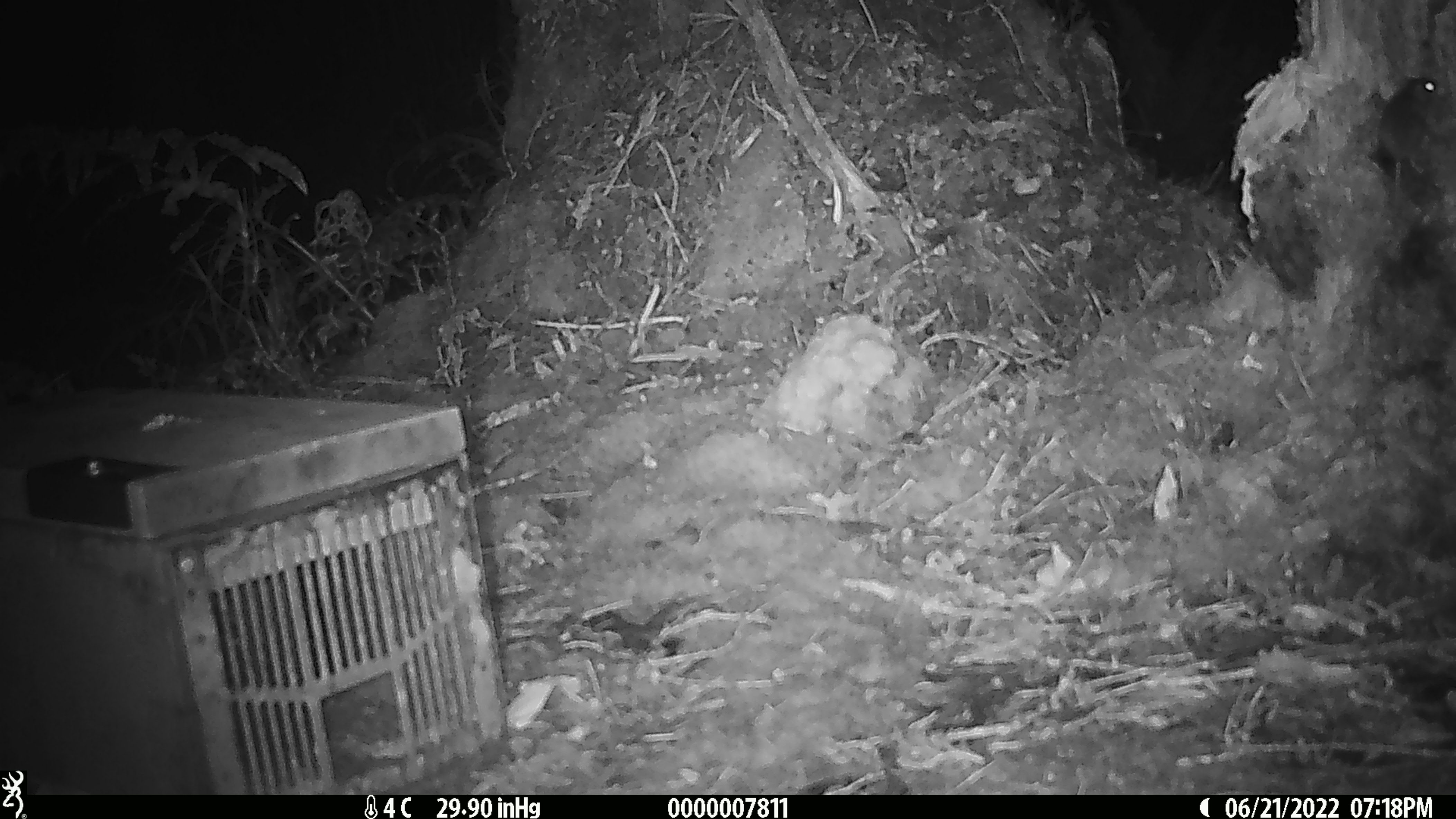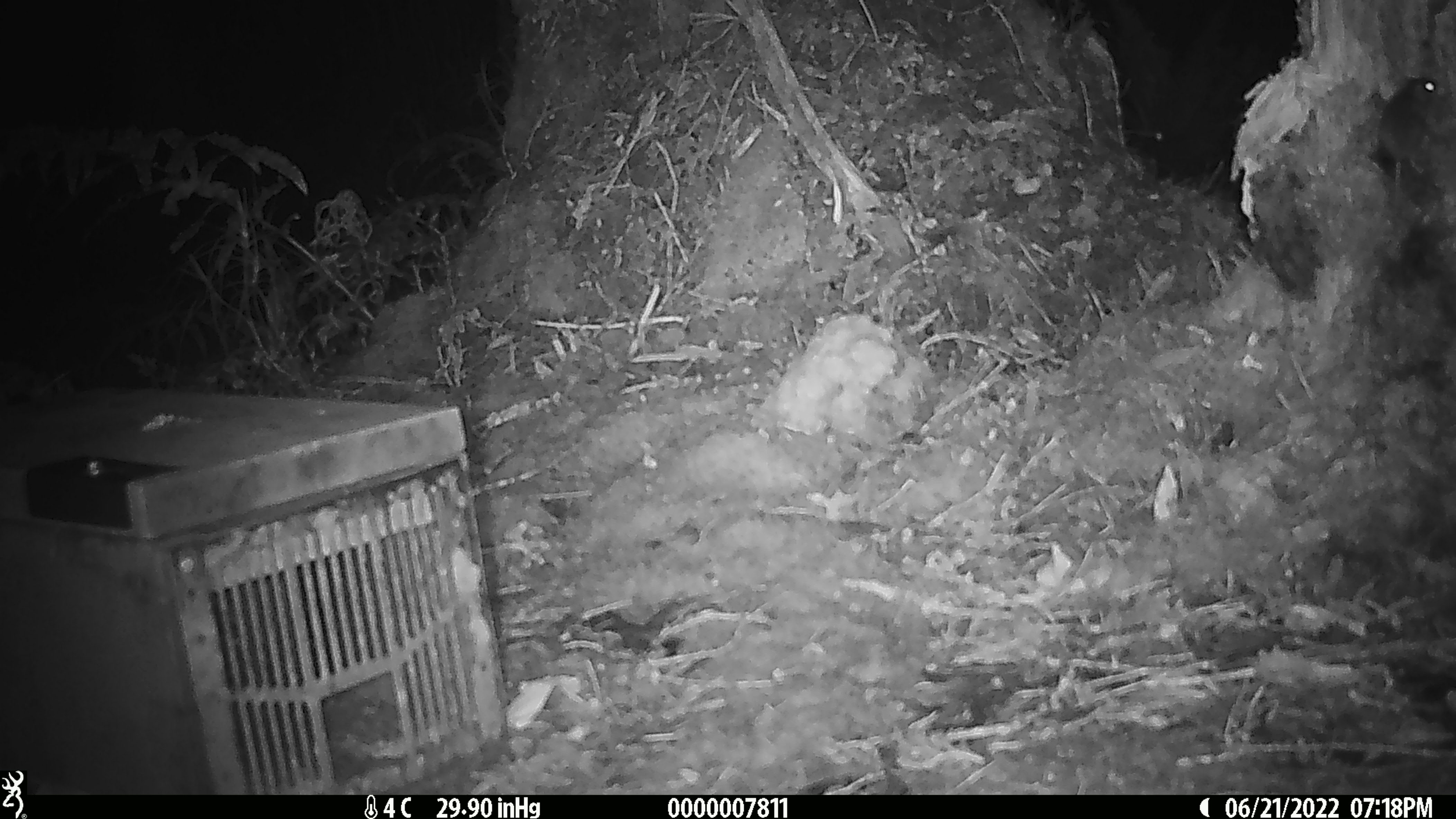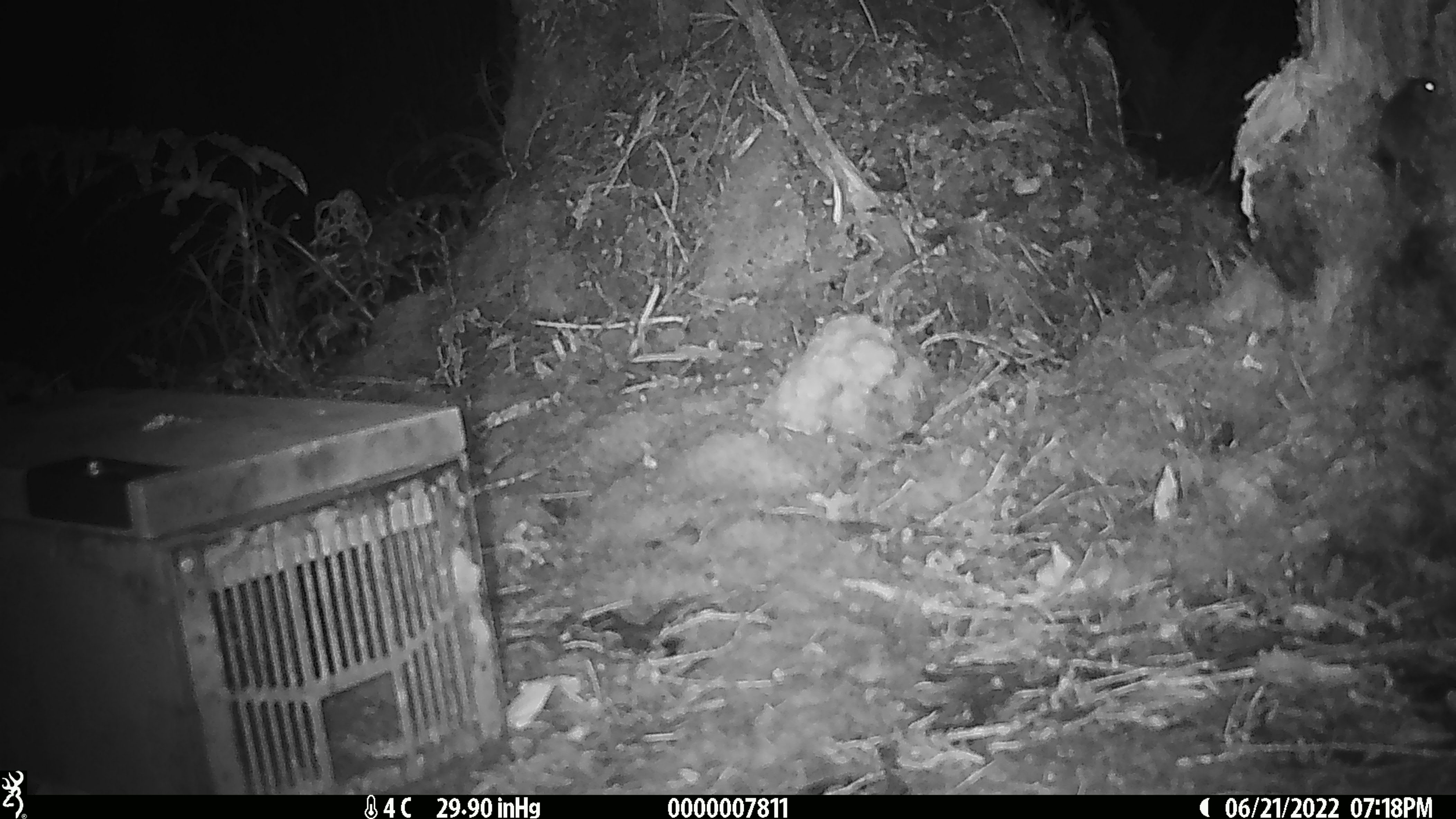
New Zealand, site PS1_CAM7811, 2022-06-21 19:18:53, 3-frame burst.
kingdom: Animalia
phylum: Chordata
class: Mammalia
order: Rodentia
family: Muridae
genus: Mus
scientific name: Mus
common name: mouse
Mouse (Mus).